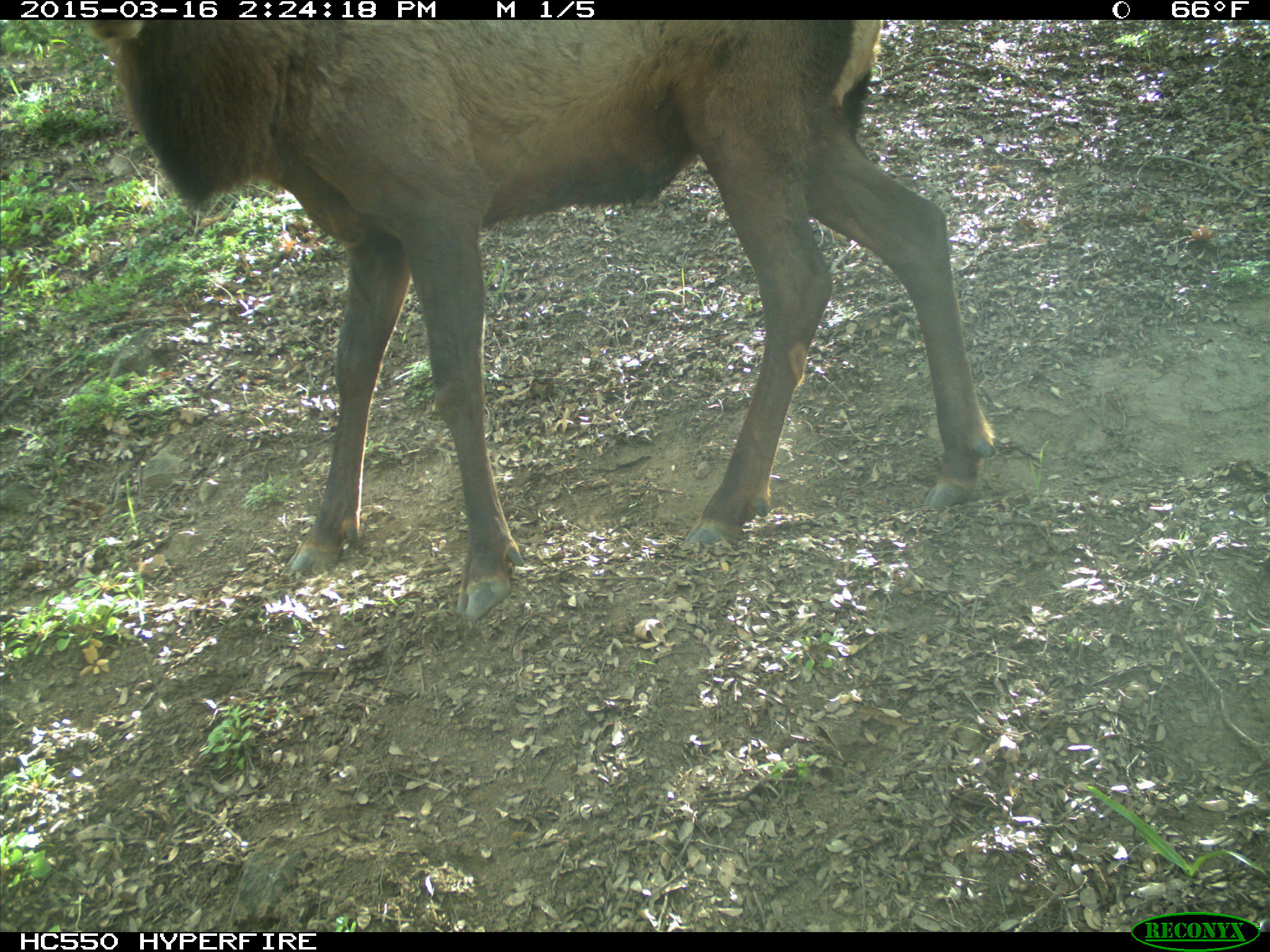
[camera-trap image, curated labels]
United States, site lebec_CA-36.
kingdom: Animalia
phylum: Chordata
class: Mammalia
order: Artiodactyla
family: Cervidae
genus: Cervus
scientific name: Cervus canadensis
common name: elk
Cervus canadensis (elk).